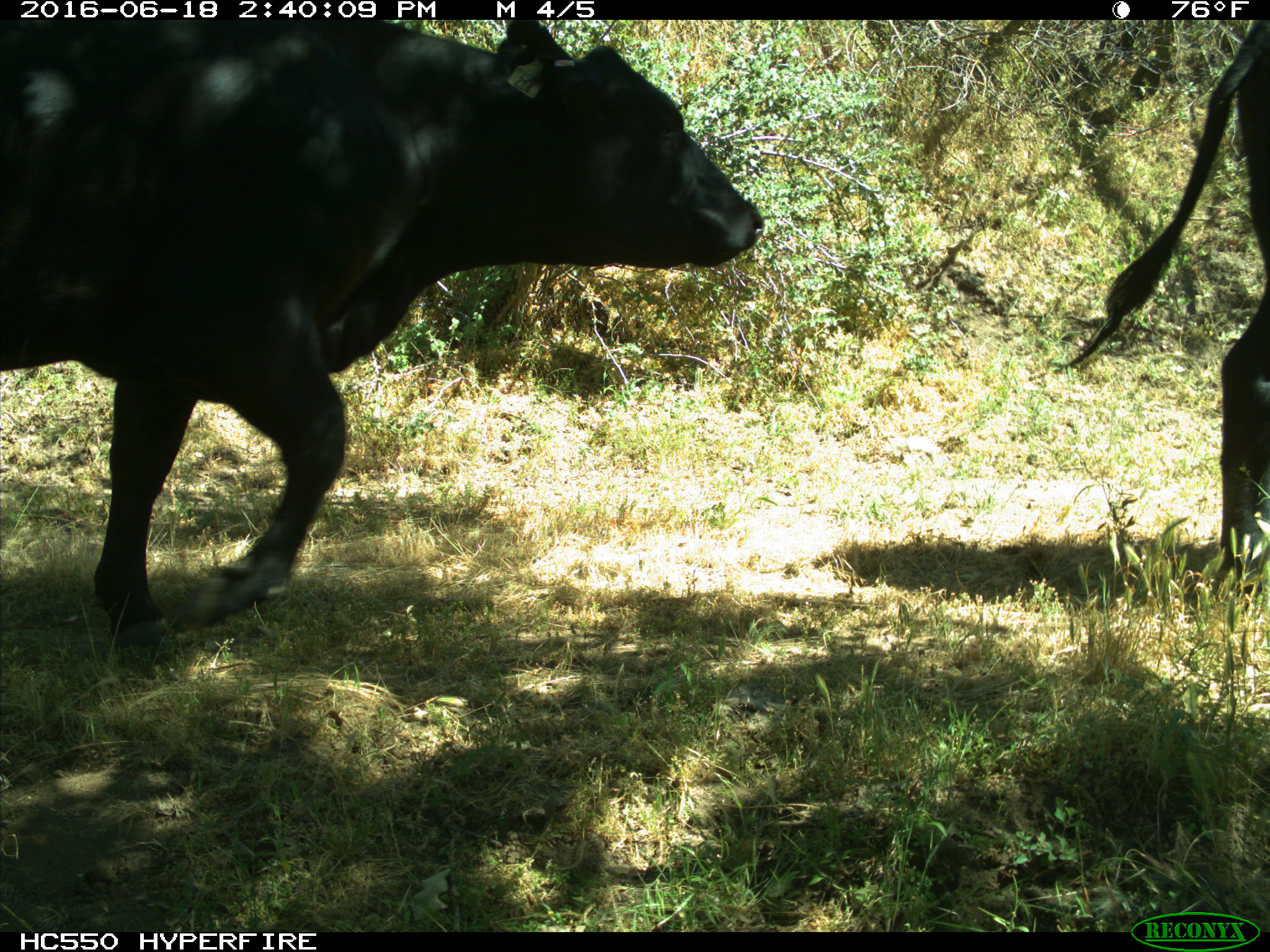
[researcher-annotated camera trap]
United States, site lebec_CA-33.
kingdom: Animalia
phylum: Chordata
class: Mammalia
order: Artiodactyla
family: Bovidae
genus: Bos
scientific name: Bos taurus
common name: domestic cow